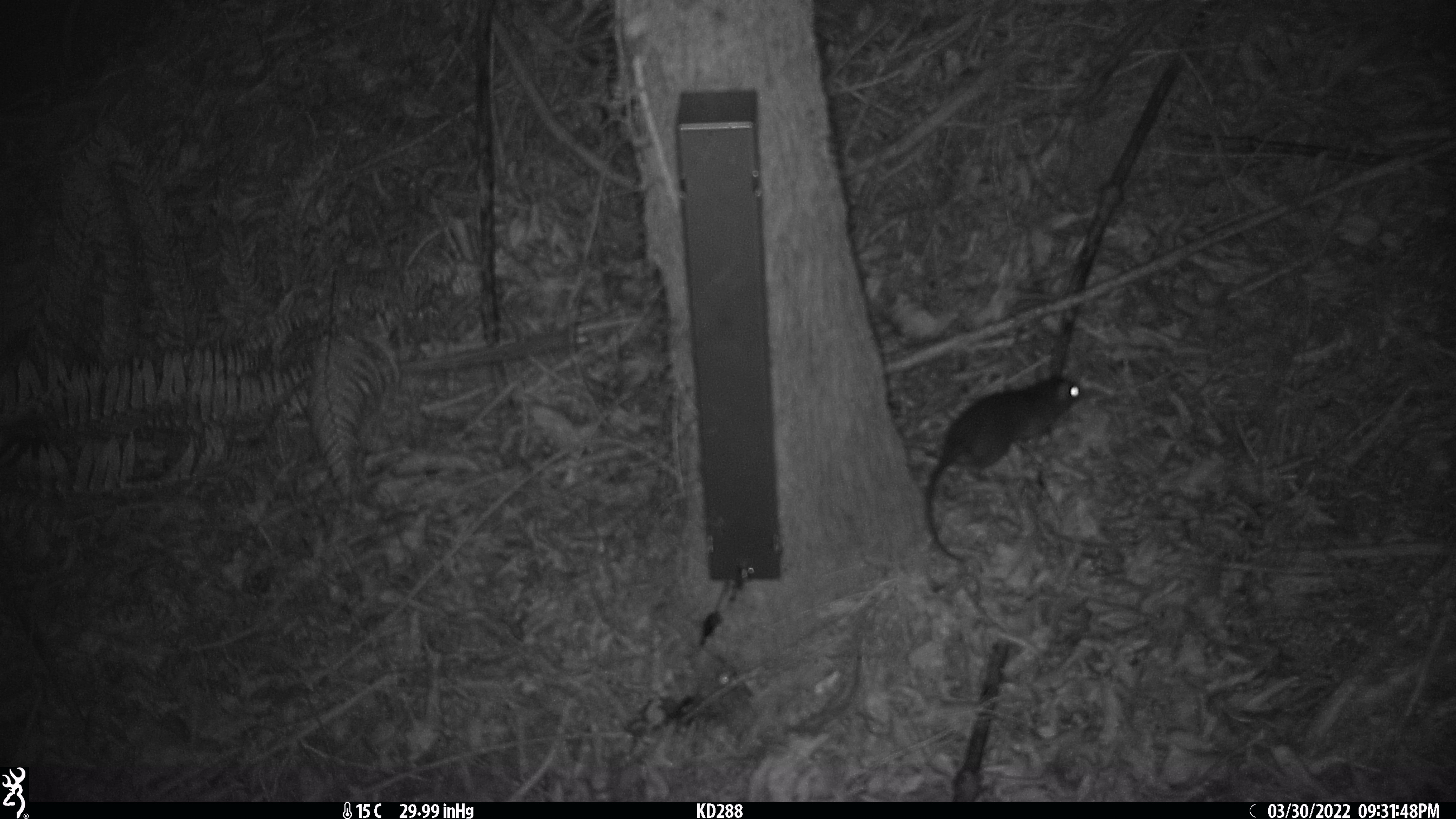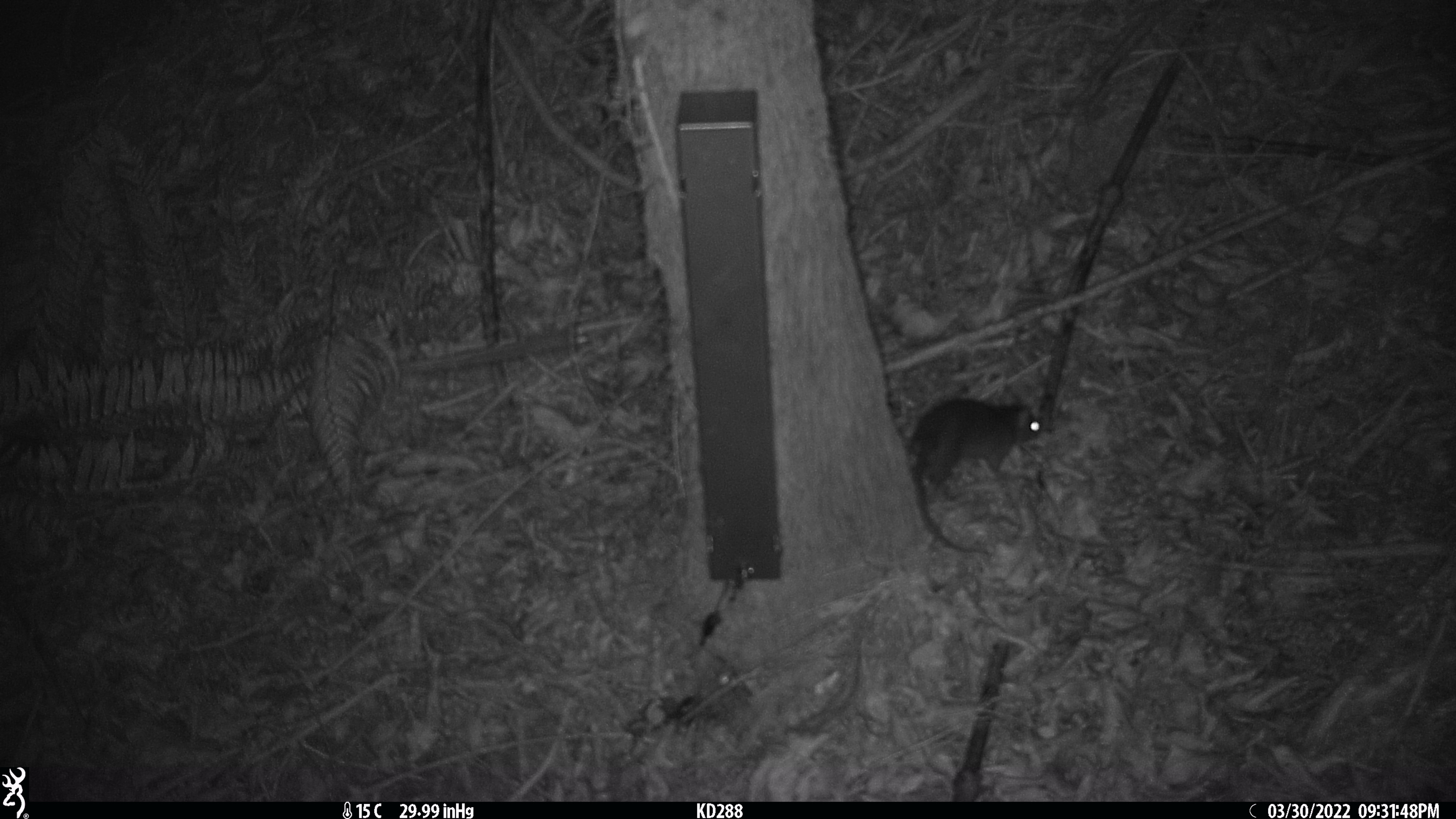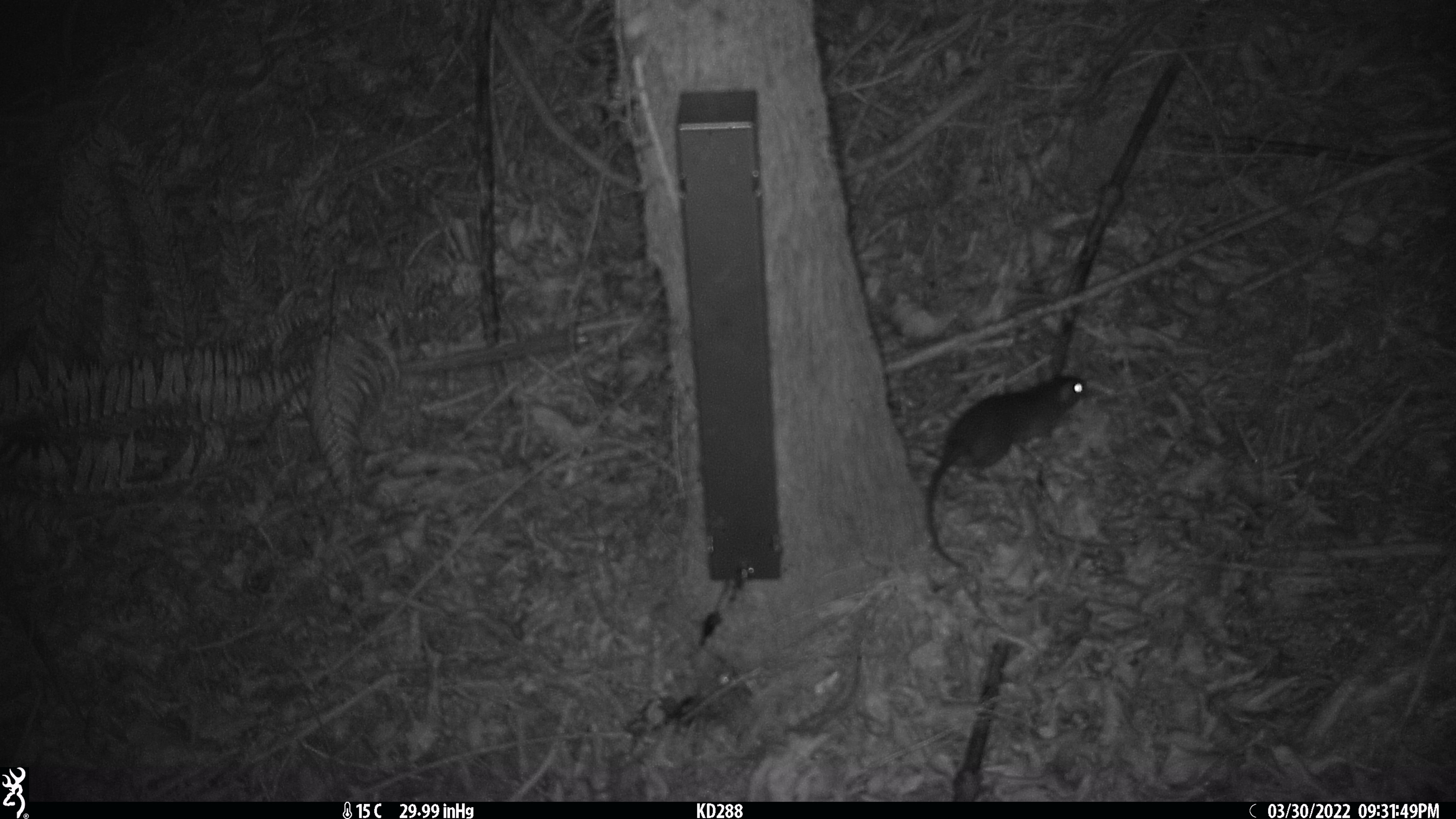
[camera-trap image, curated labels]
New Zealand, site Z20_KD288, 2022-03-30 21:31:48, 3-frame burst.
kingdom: Animalia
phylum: Chordata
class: Mammalia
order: Rodentia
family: Muridae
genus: Rattus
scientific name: Rattus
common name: rat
Rat (Rattus).